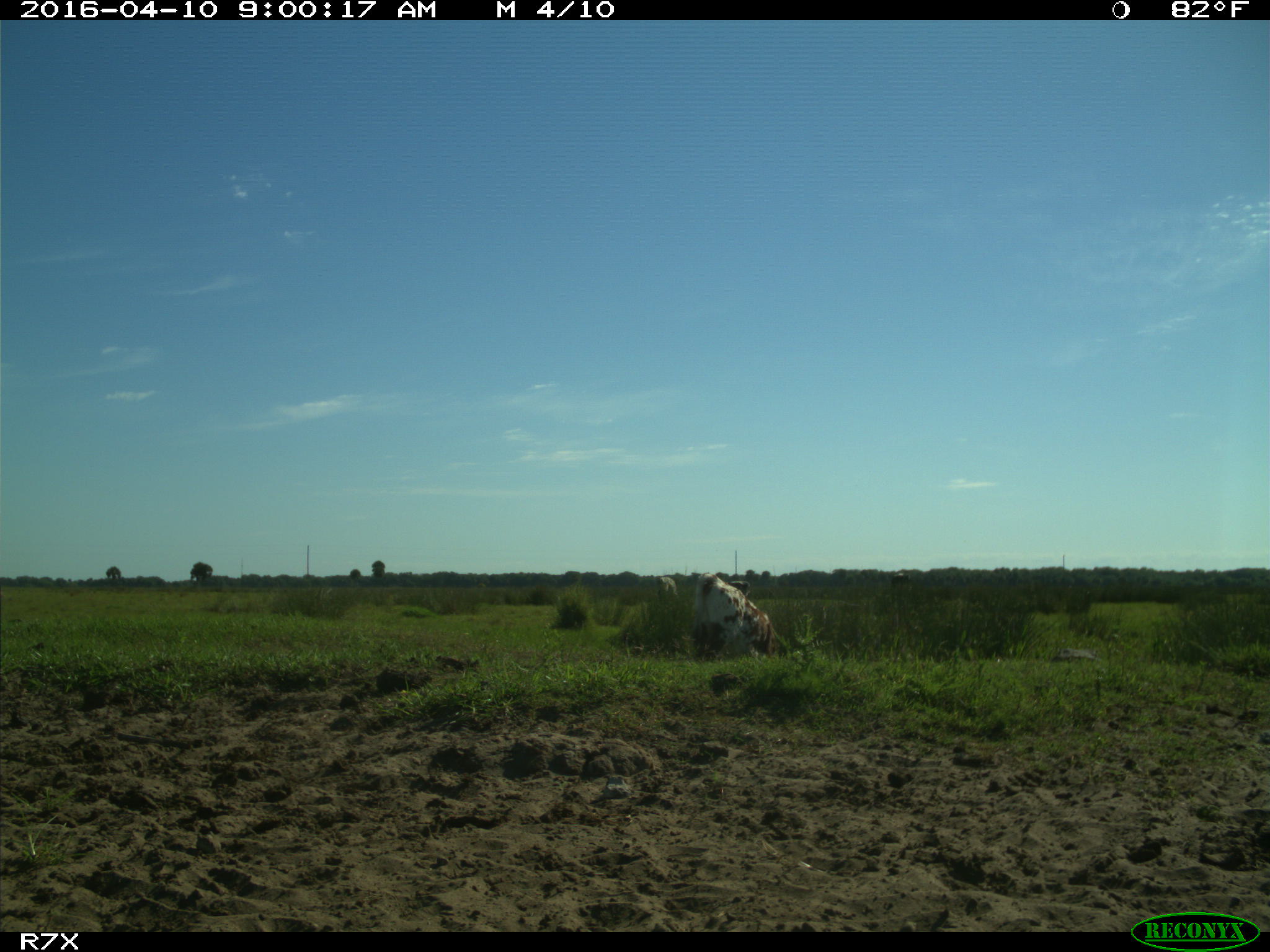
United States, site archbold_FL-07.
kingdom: Animalia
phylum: Chordata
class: Mammalia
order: Artiodactyla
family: Bovidae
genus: Bos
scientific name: Bos taurus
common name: domestic cow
Bos taurus (domestic cow).